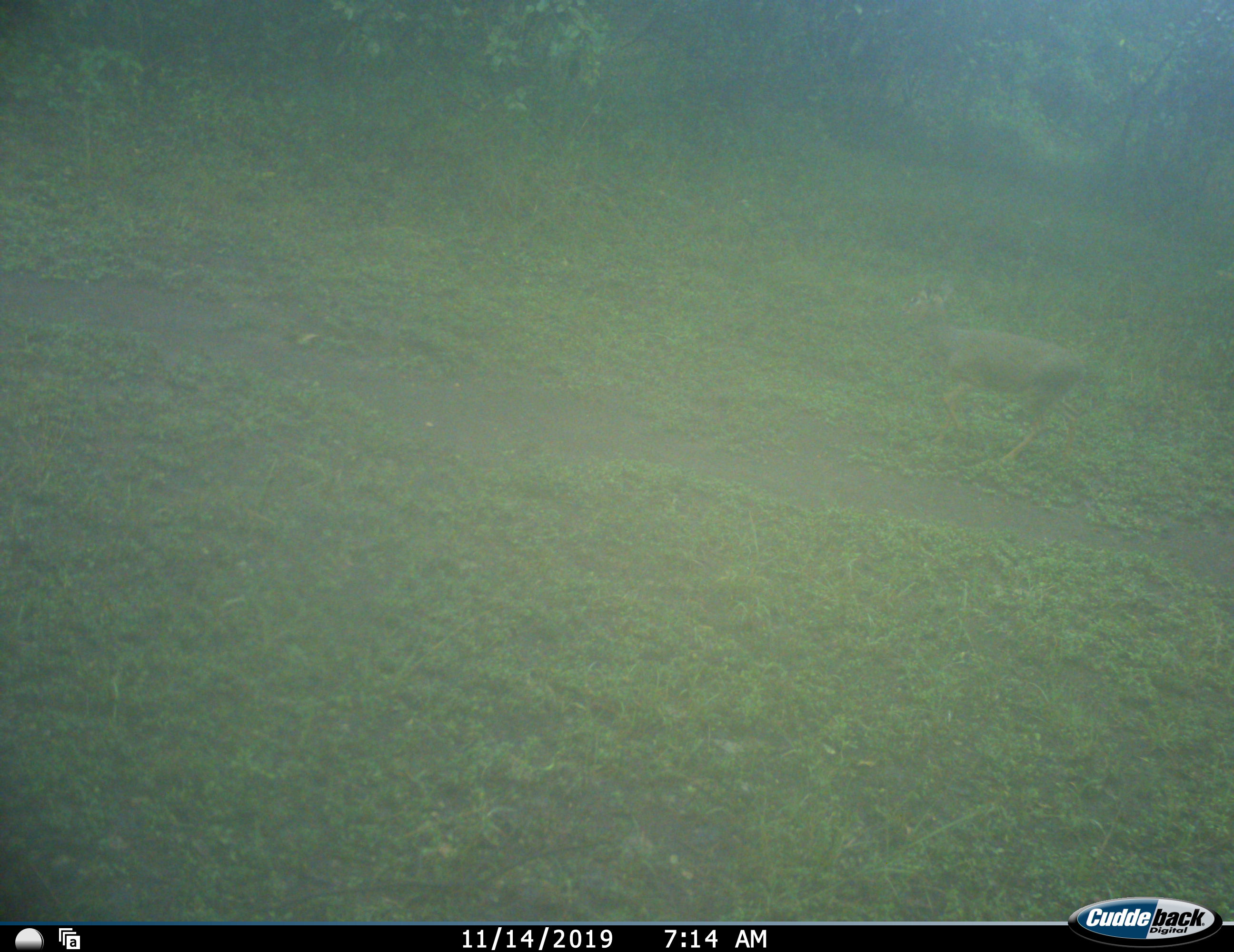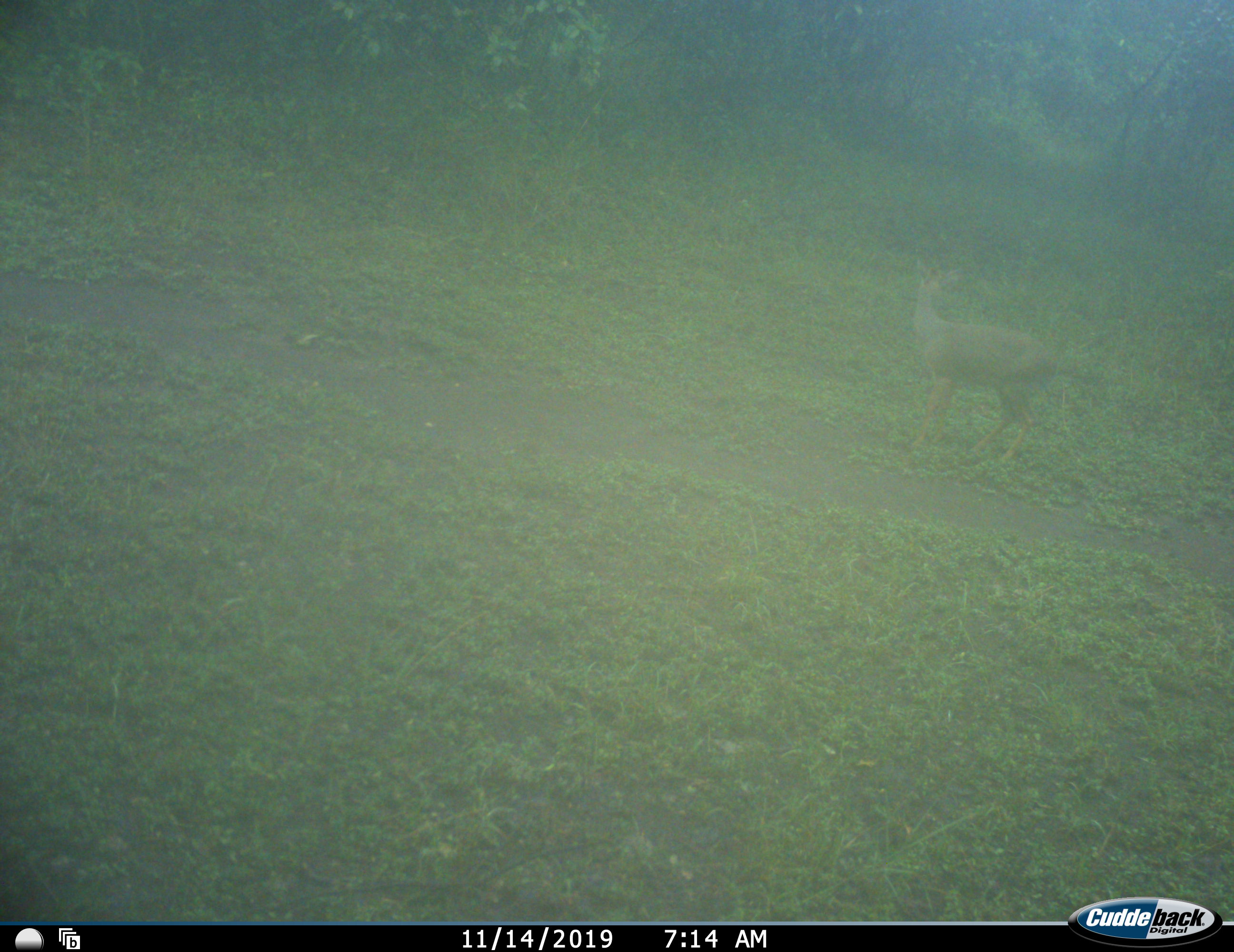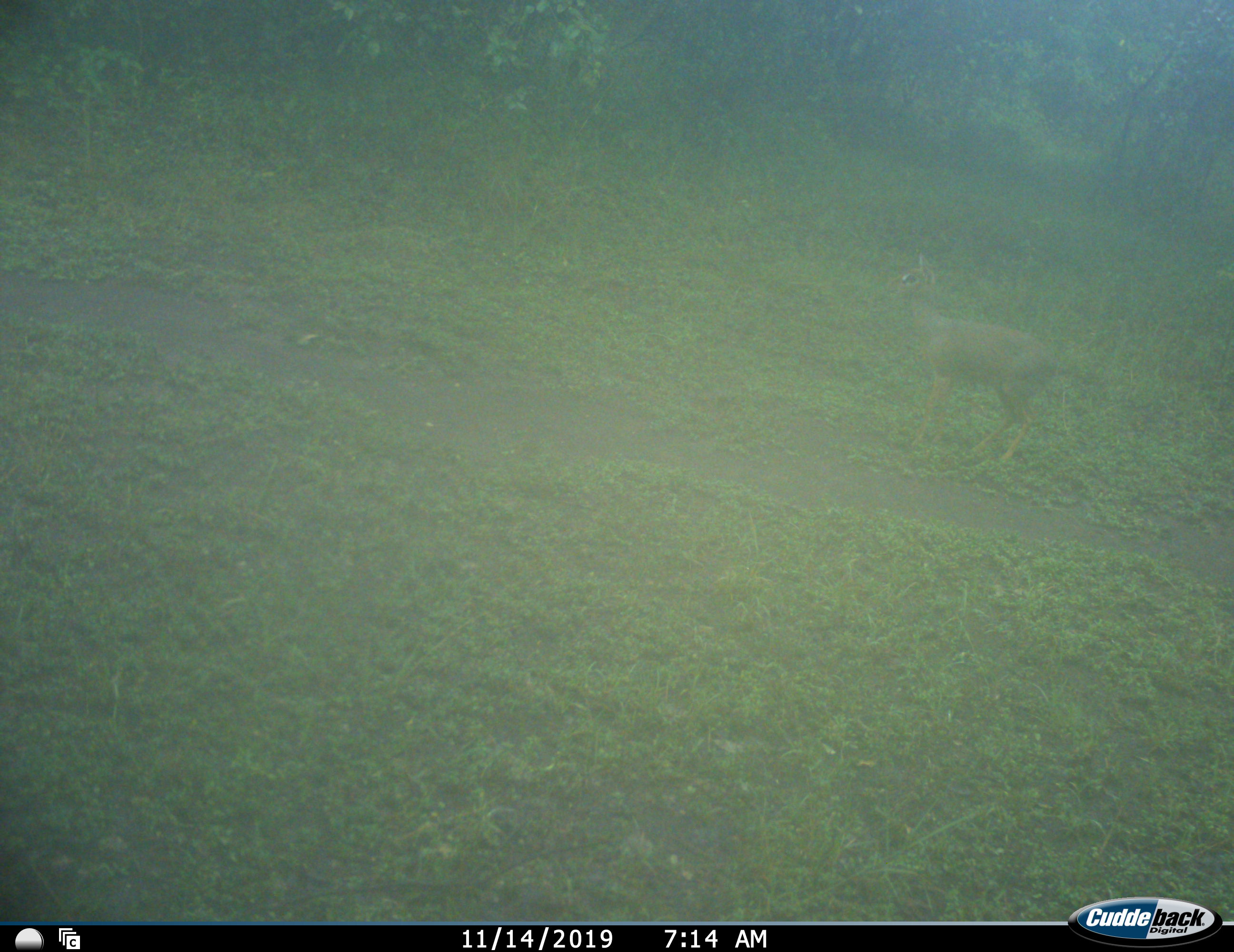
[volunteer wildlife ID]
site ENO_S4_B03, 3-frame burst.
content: unidentified animal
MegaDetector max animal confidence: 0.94